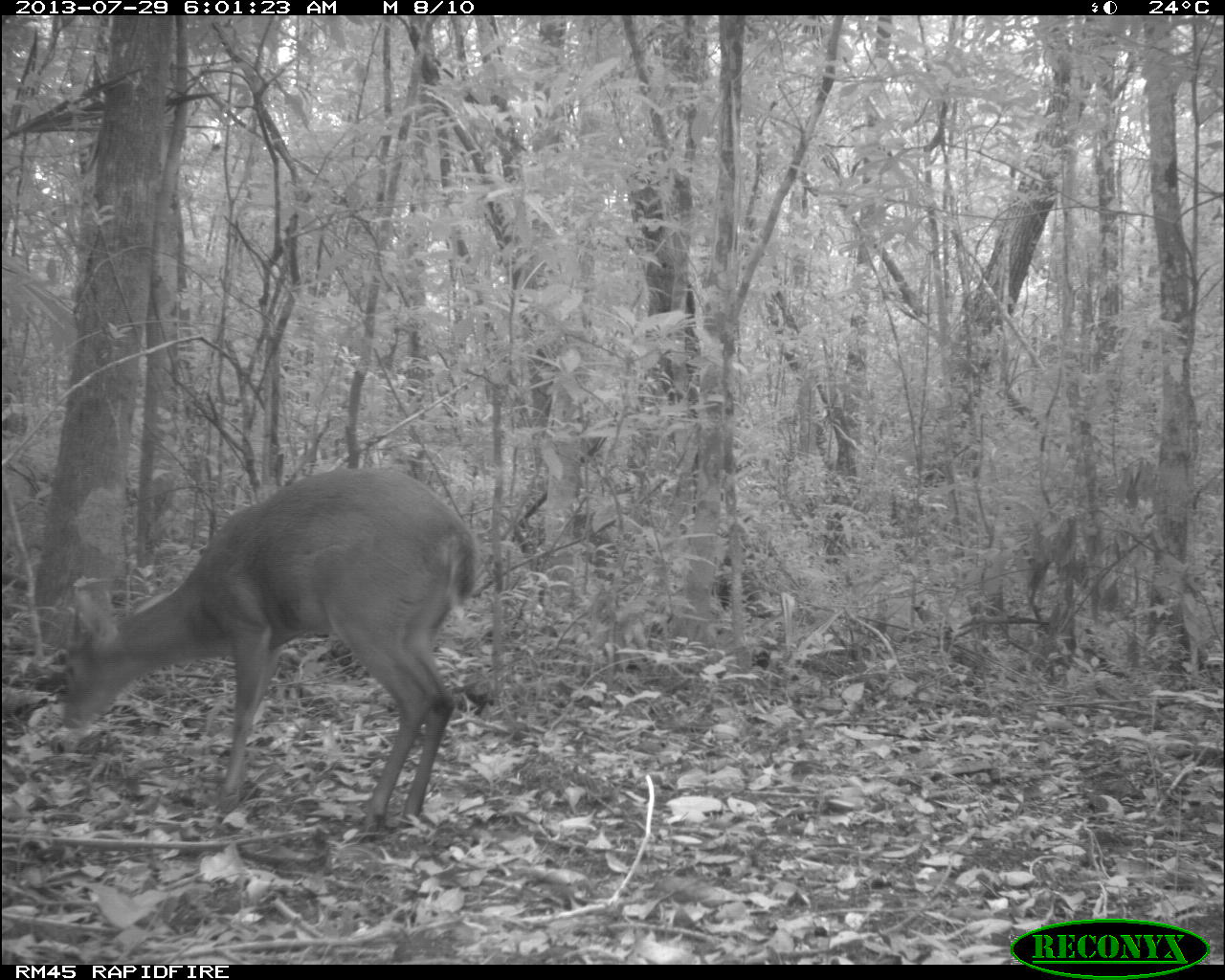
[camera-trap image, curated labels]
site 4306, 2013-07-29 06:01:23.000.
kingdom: Animalia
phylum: Chordata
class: Mammalia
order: Artiodactyla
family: Cervidae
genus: Mazama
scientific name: Mazama temama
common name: central american red brocket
Mazama temama (central american red brocket), count 1, sex male.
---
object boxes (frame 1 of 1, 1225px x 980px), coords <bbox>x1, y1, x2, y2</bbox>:
mazama temama: <bbox>58, 467, 478, 830</bbox>